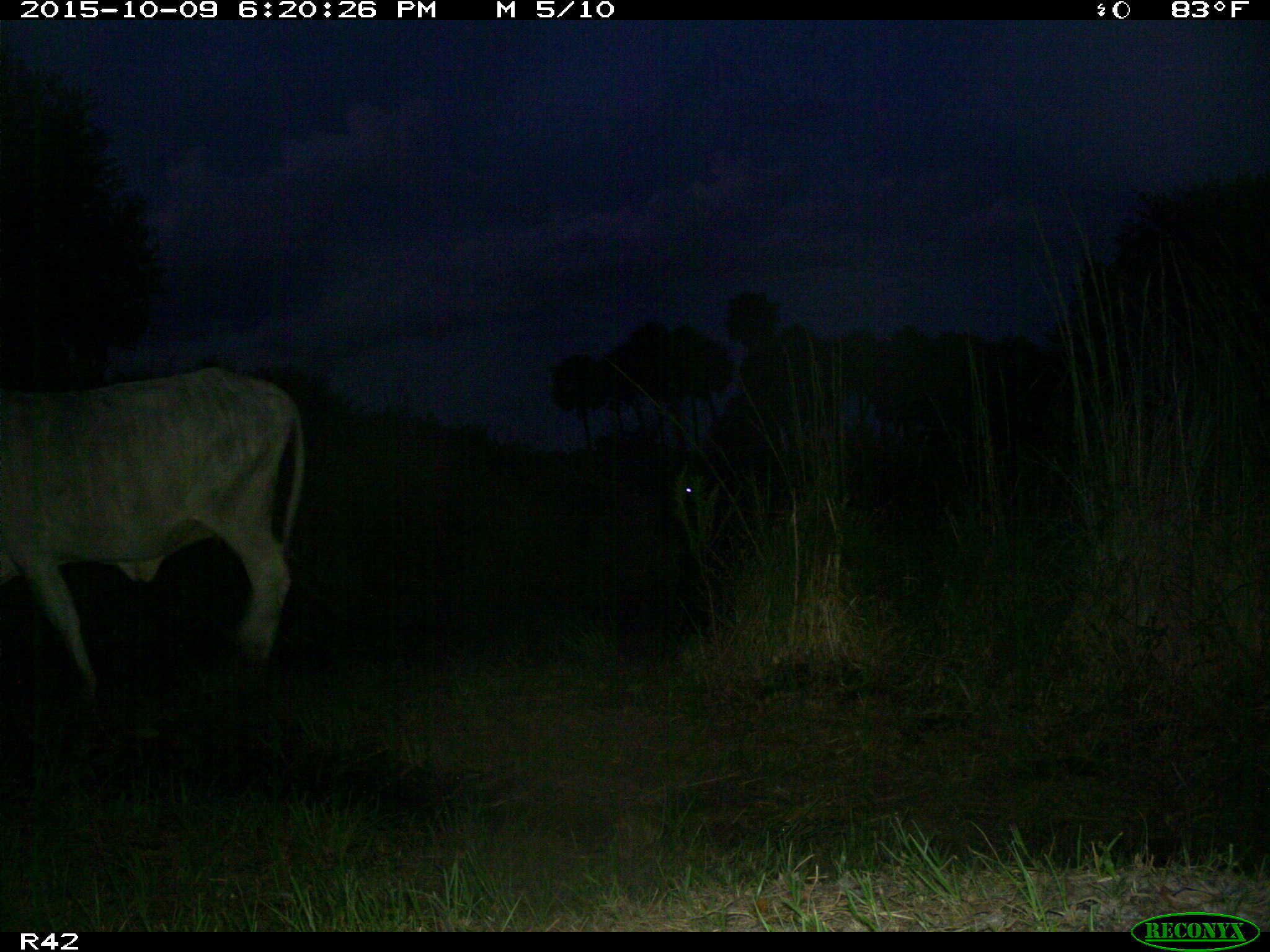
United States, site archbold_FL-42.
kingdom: Animalia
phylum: Chordata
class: Mammalia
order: Artiodactyla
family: Bovidae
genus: Bos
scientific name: Bos taurus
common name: domestic cow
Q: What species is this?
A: Bos taurus (domestic cow).